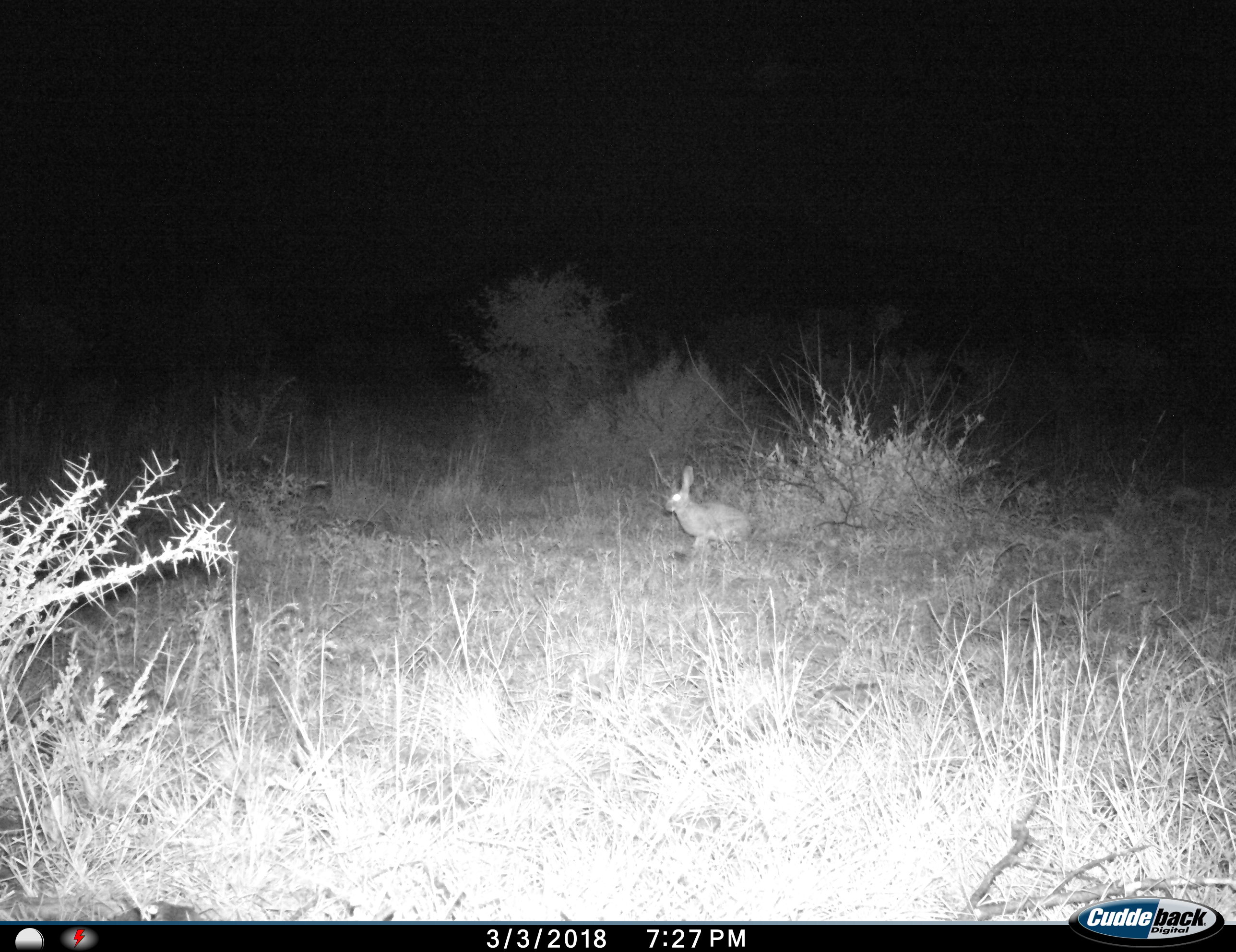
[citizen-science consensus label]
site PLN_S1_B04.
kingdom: Animalia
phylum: Chordata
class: Mammalia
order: Lagomorpha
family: Leporidae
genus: Lepus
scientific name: Lepus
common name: hare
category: hareunknown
Hareunknown (hare) (Lepus), count 1. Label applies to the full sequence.